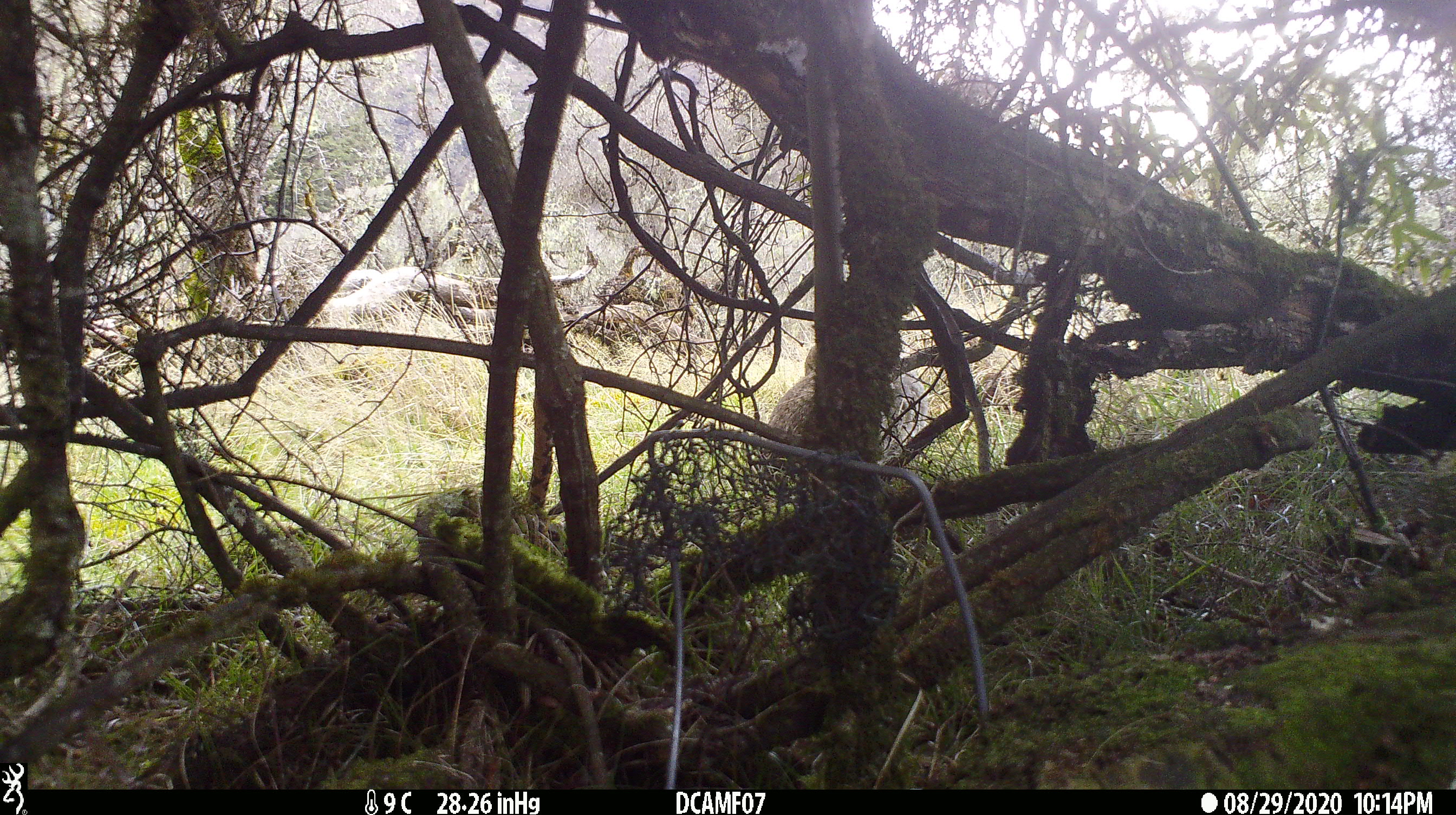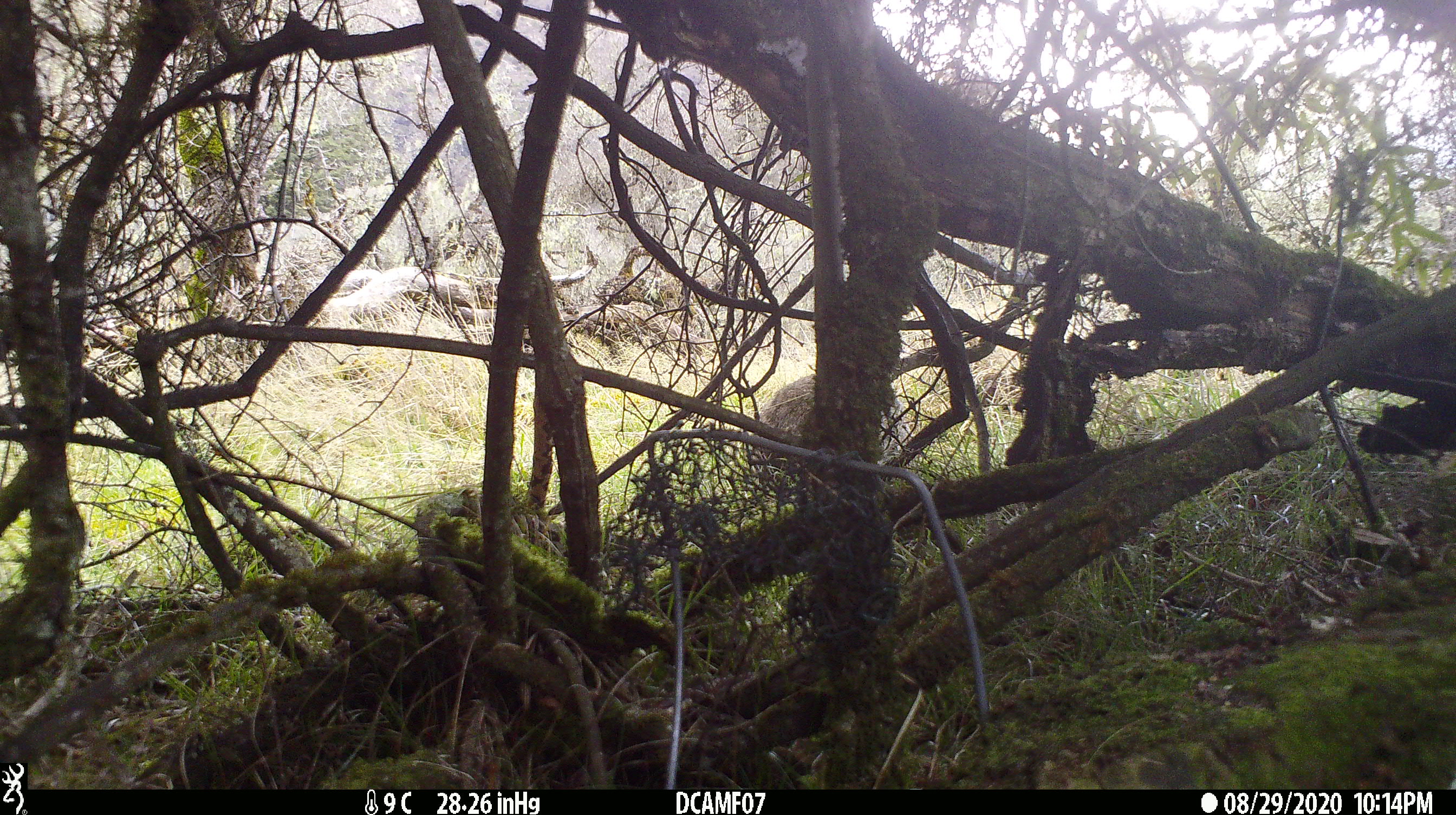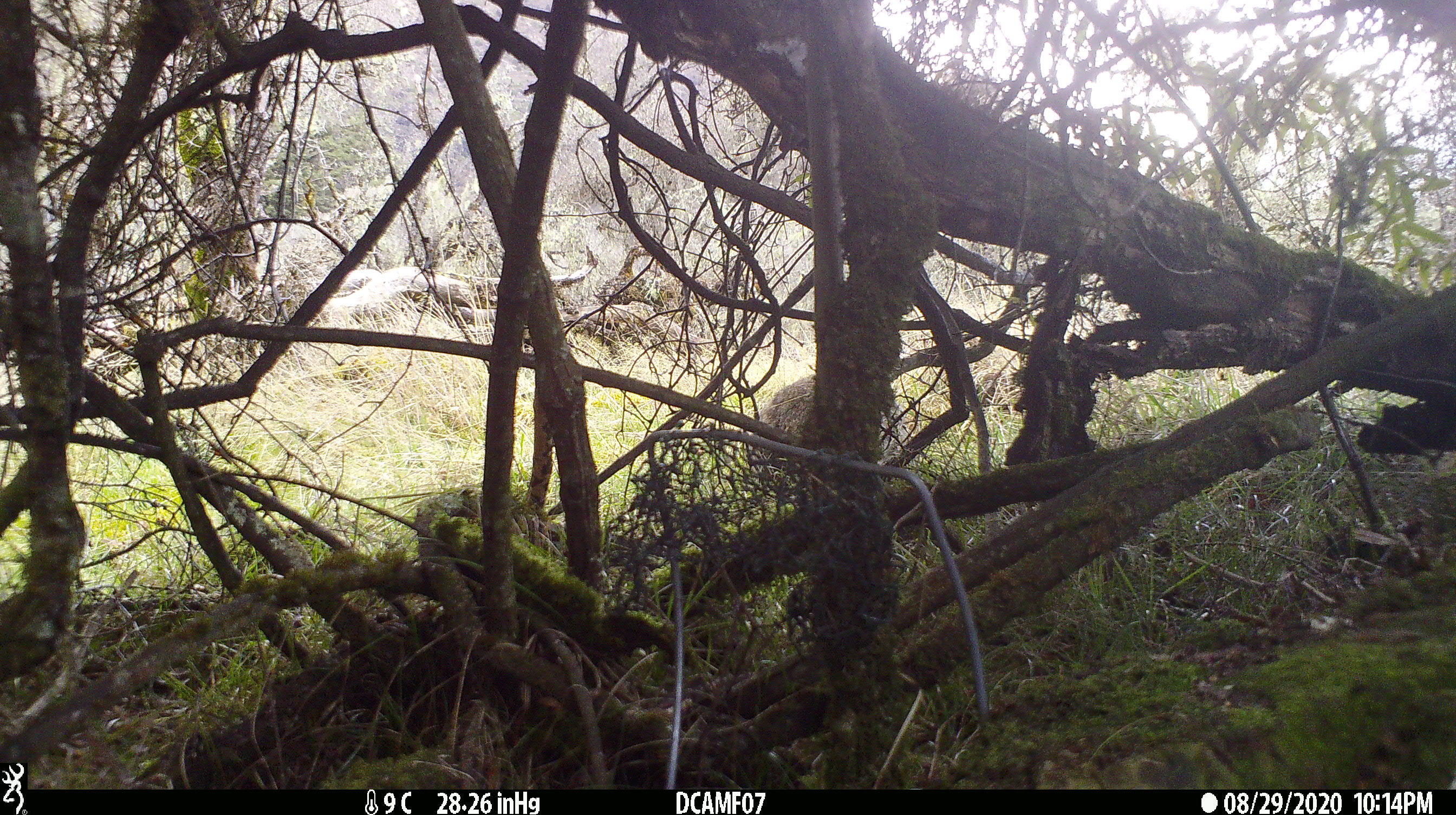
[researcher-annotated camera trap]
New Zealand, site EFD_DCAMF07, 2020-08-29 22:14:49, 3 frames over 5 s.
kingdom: Animalia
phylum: Chordata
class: Mammalia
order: Lagomorpha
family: Leporidae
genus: Oryctolagus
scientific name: Oryctolagus cuniculus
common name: european rabbit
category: rabbit